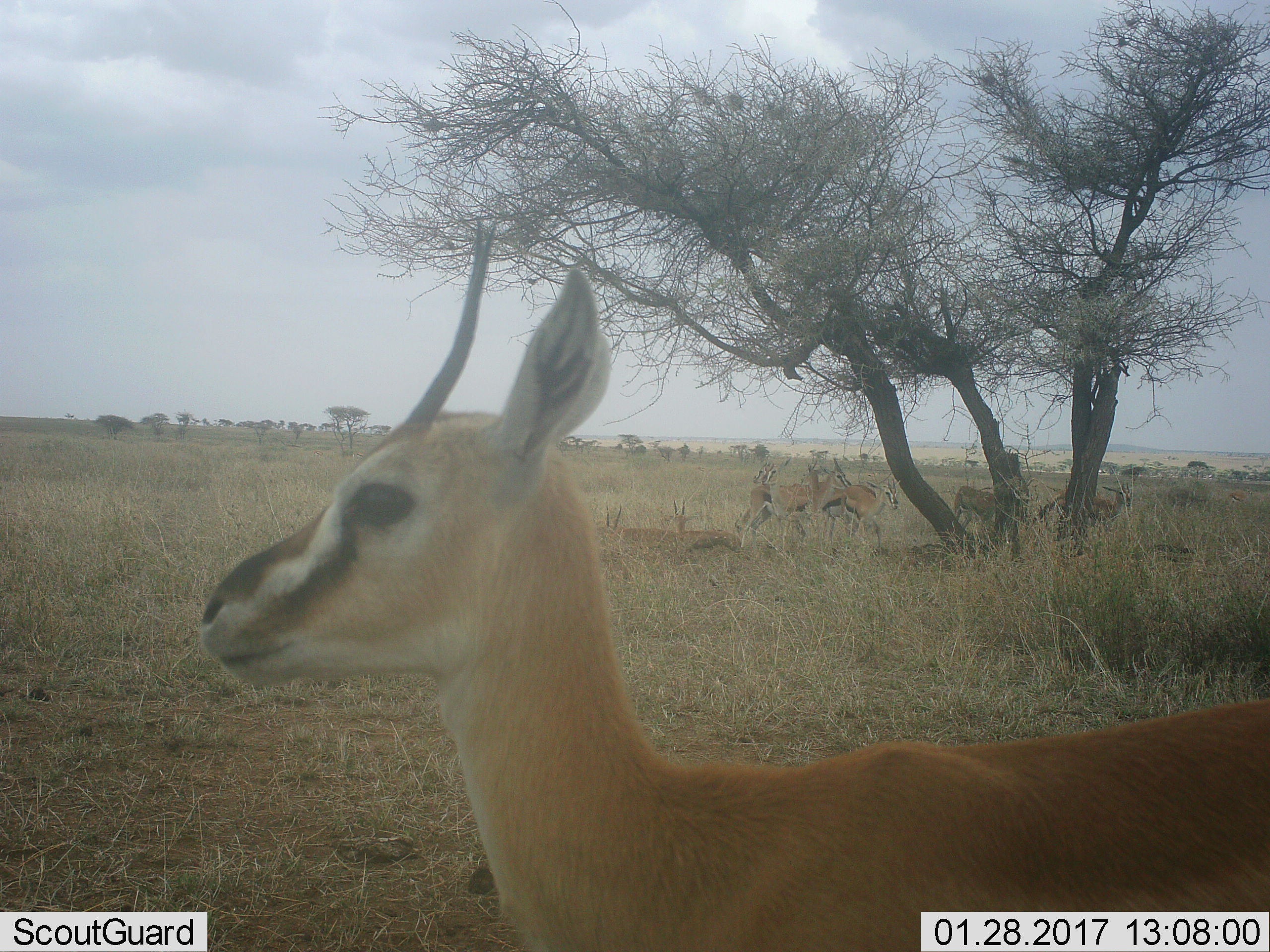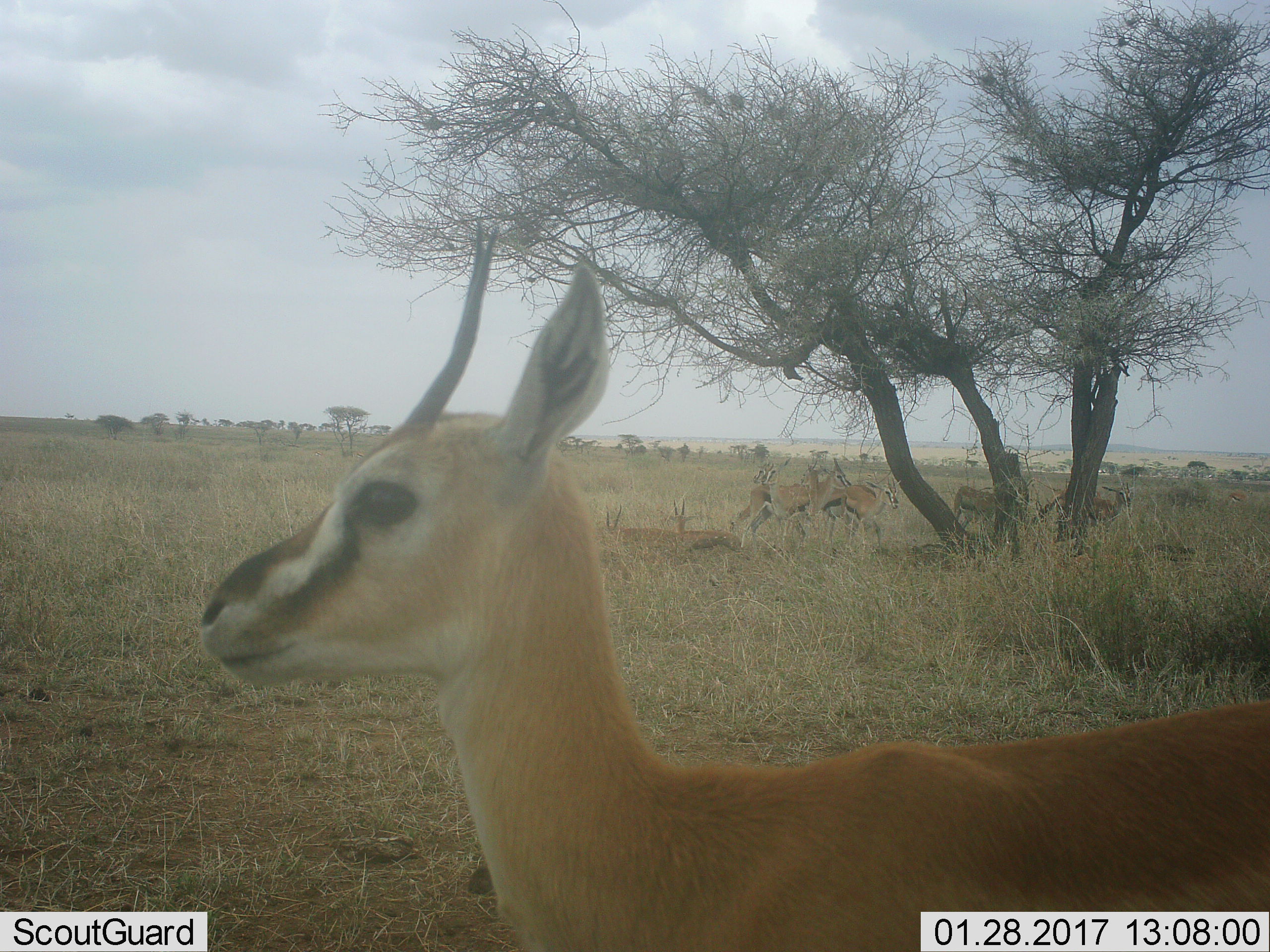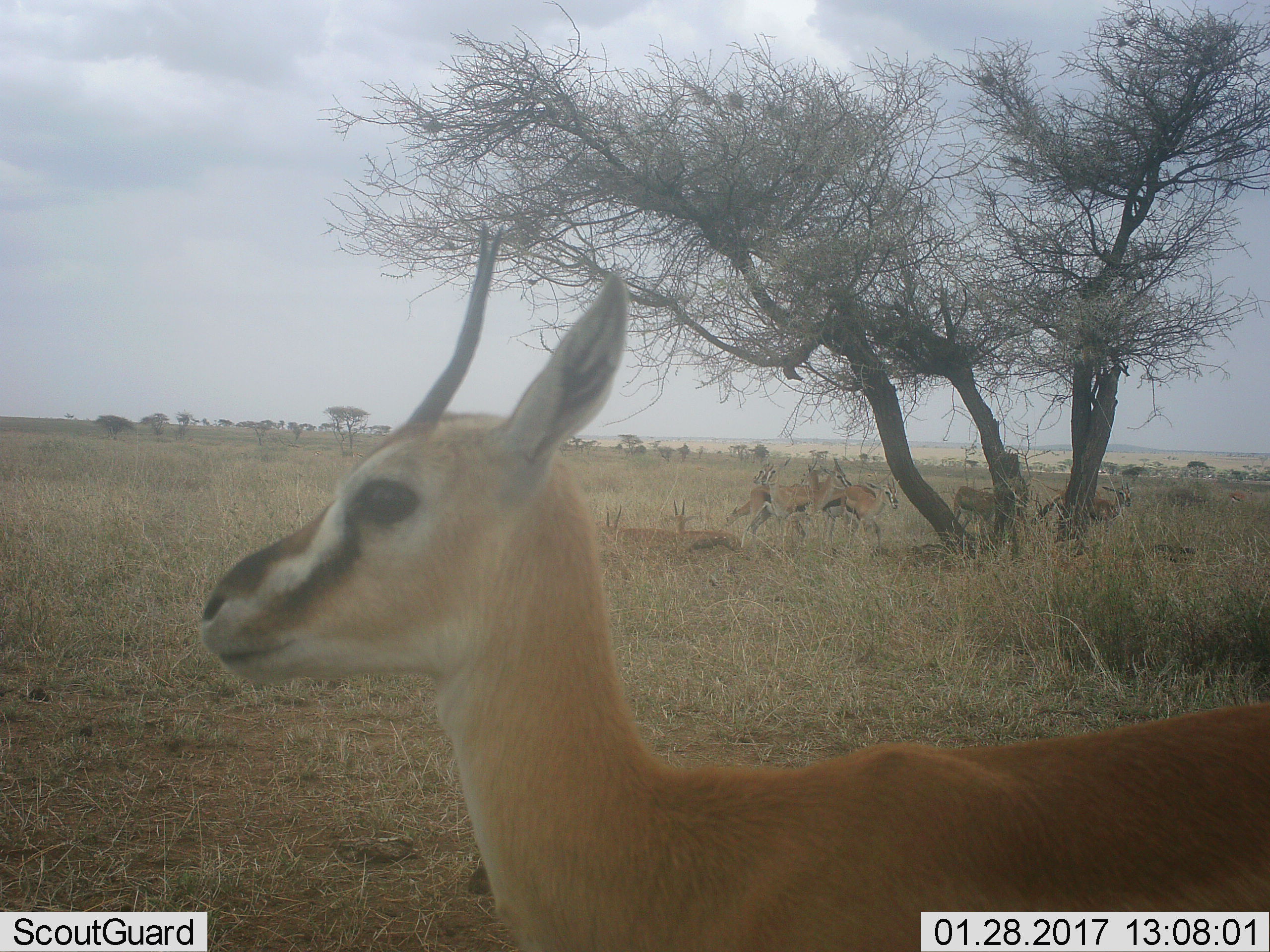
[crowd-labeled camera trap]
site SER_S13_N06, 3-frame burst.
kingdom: Animalia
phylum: Chordata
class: Mammalia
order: Artiodactyla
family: Bovidae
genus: Eudorcas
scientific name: Eudorcas thomsonii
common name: thomson's gazelle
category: gazellethomsons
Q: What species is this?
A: Gazellethomsons (thomson's gazelle) (Eudorcas thomsonii).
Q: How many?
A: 11-50.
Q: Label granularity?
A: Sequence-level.